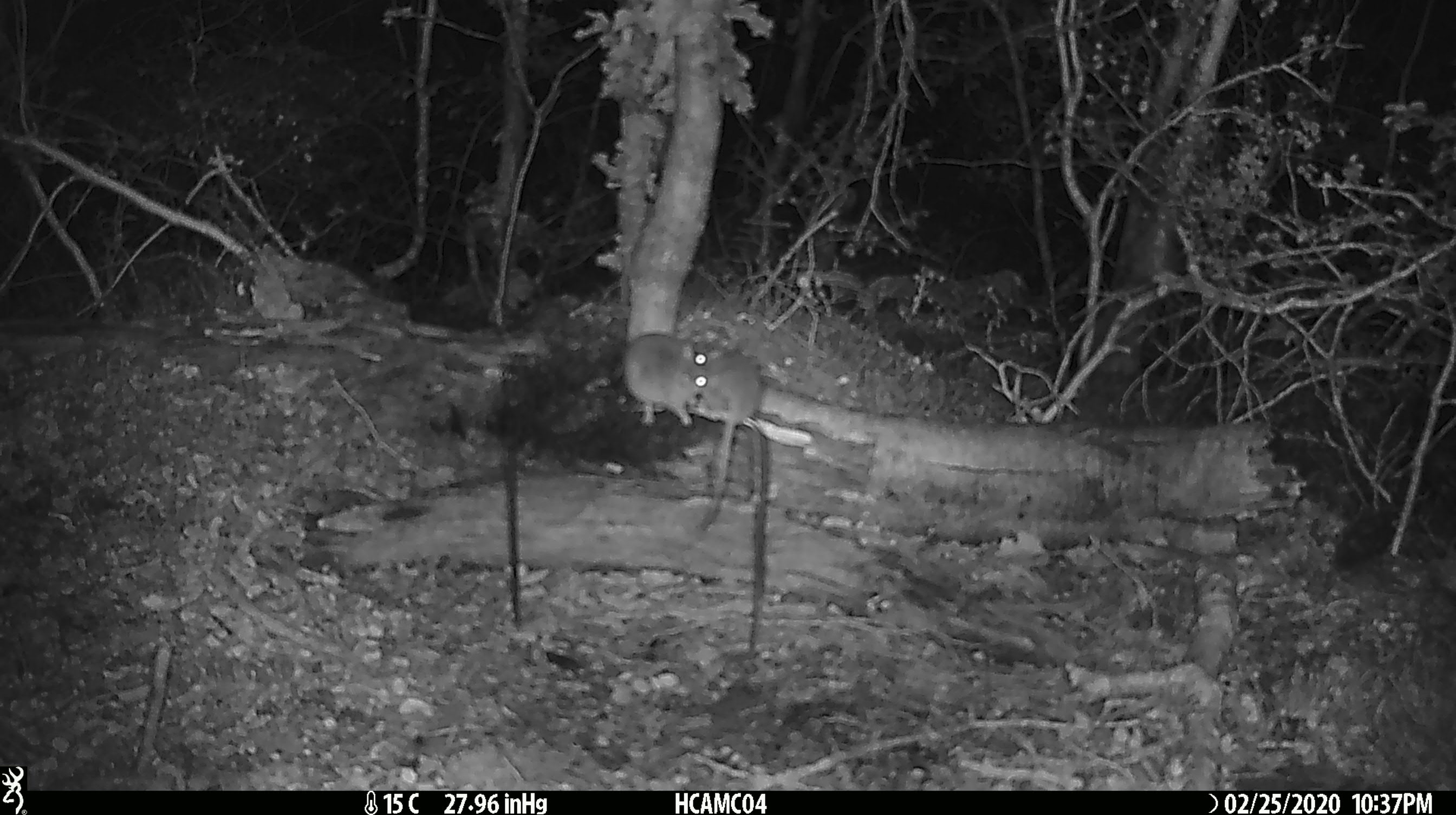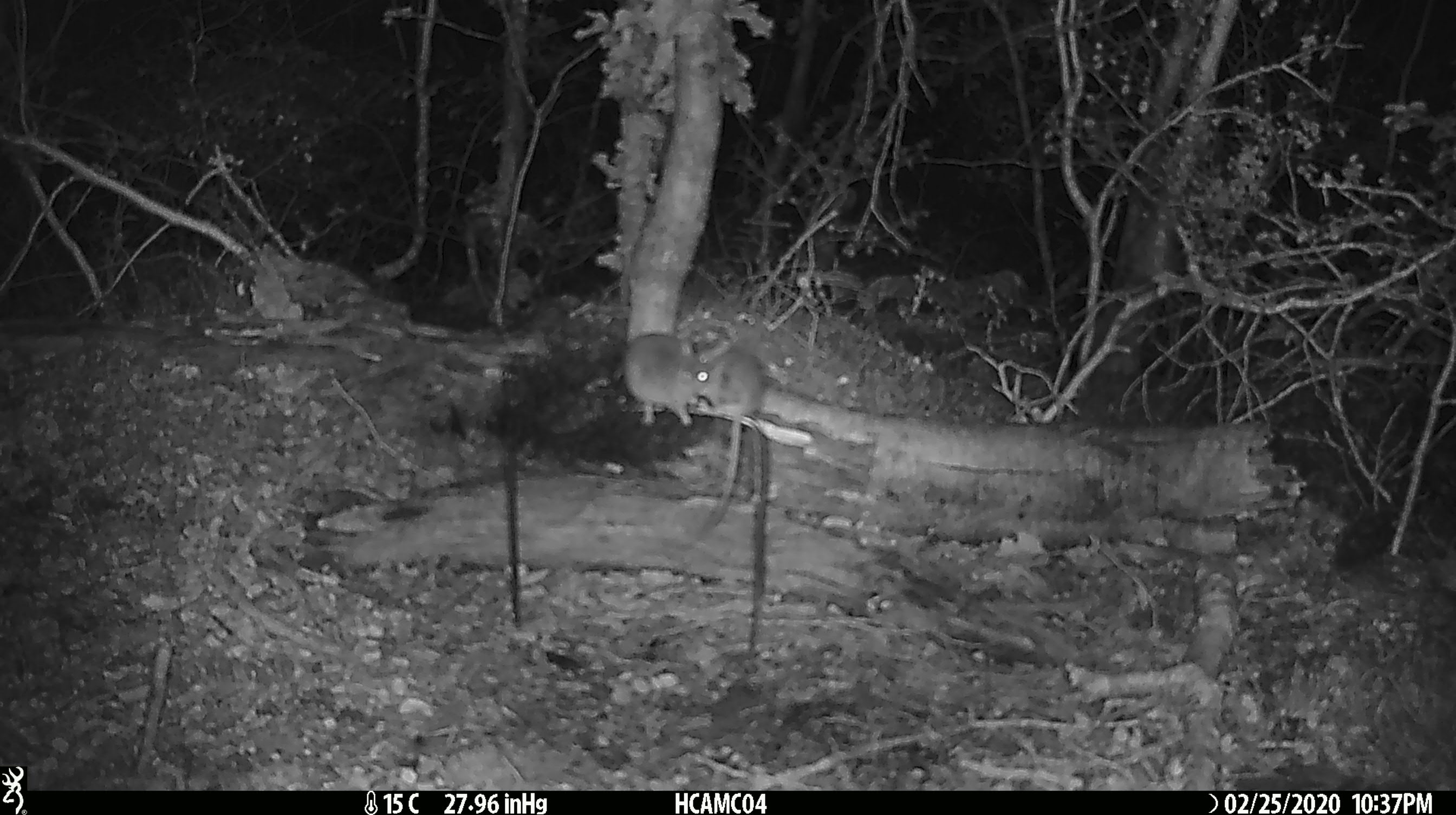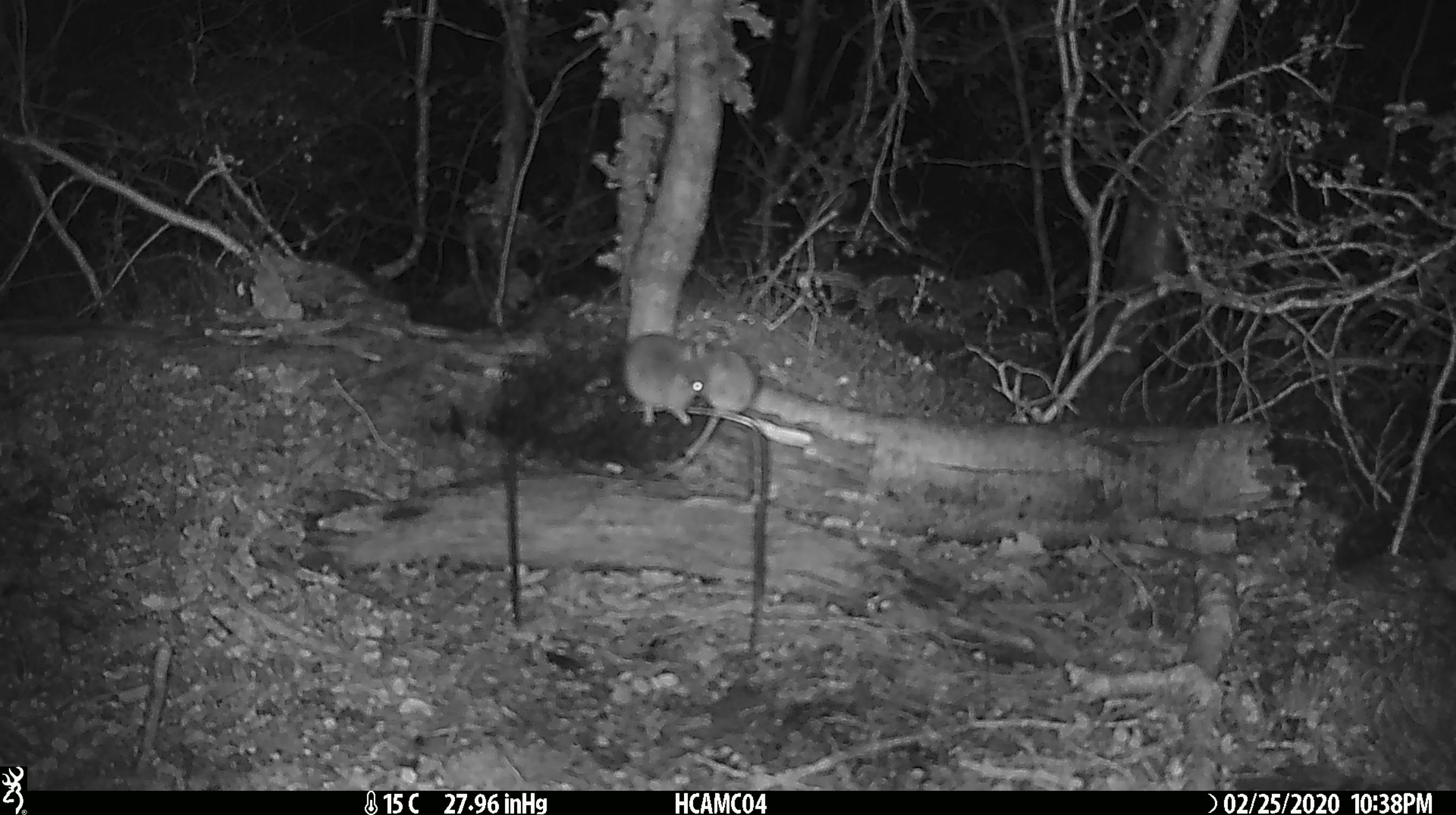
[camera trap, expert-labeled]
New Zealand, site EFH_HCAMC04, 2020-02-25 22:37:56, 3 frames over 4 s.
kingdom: Animalia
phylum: Chordata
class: Mammalia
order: Rodentia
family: Muridae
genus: Mus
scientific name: Mus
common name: mouse